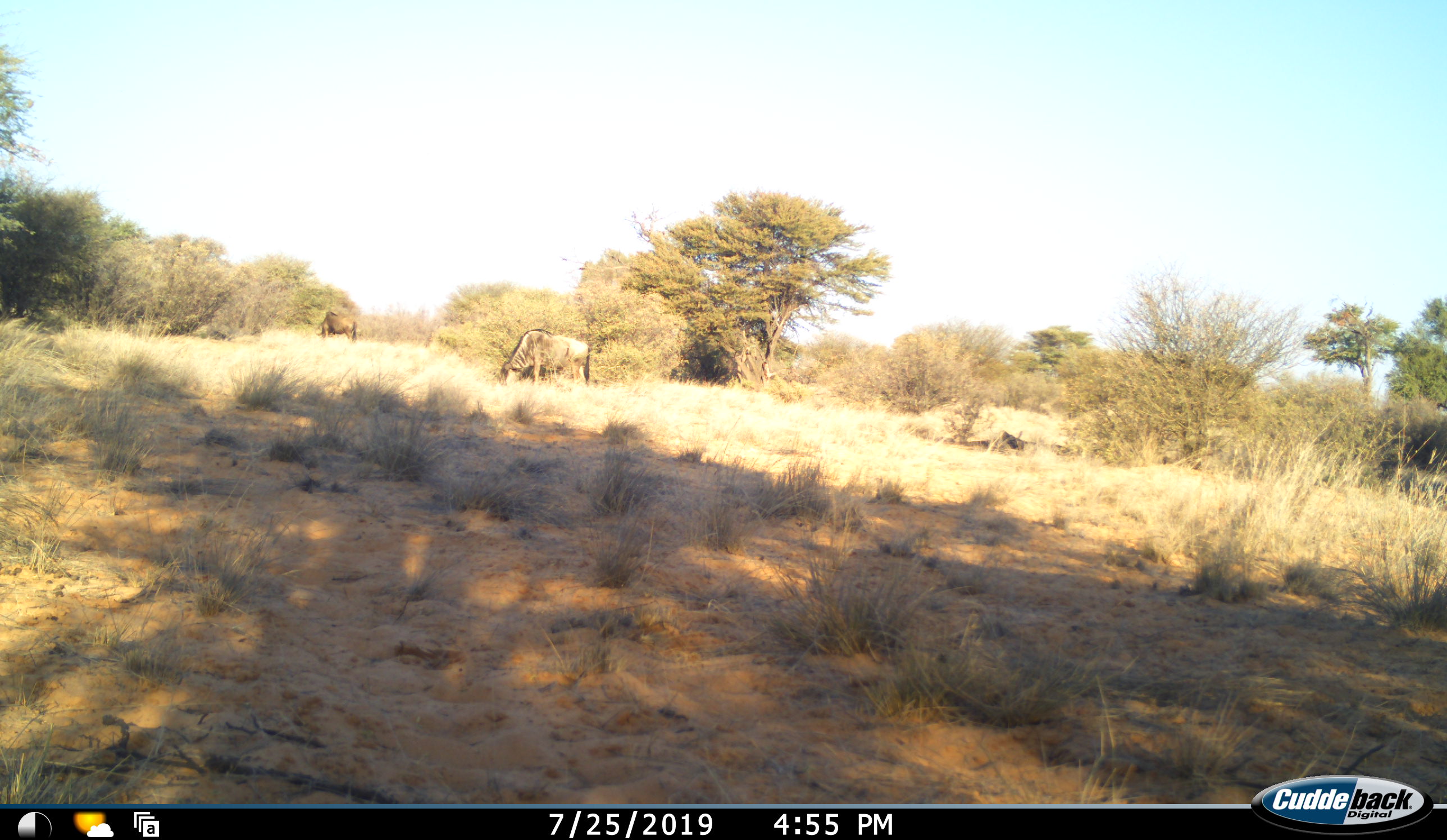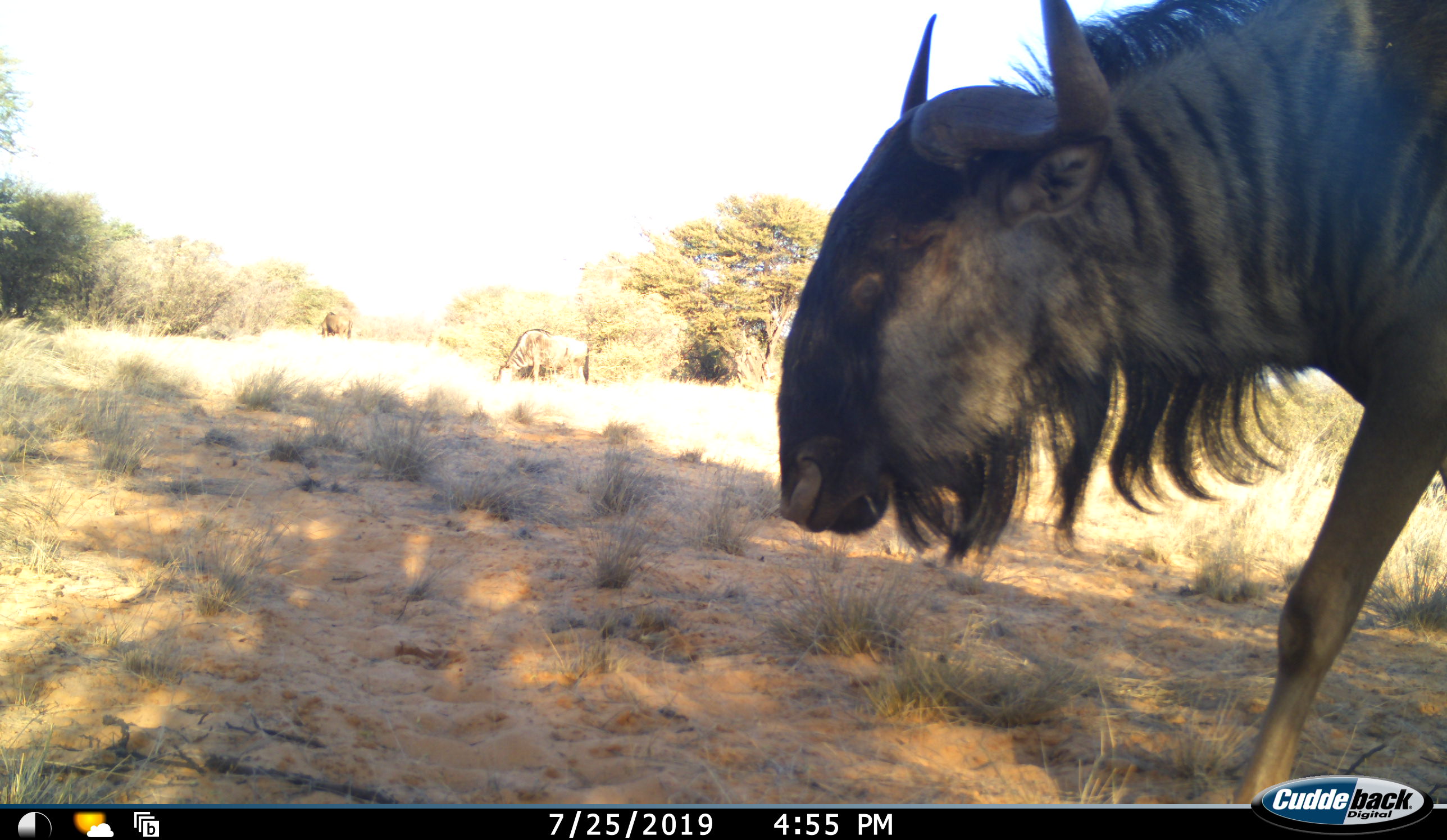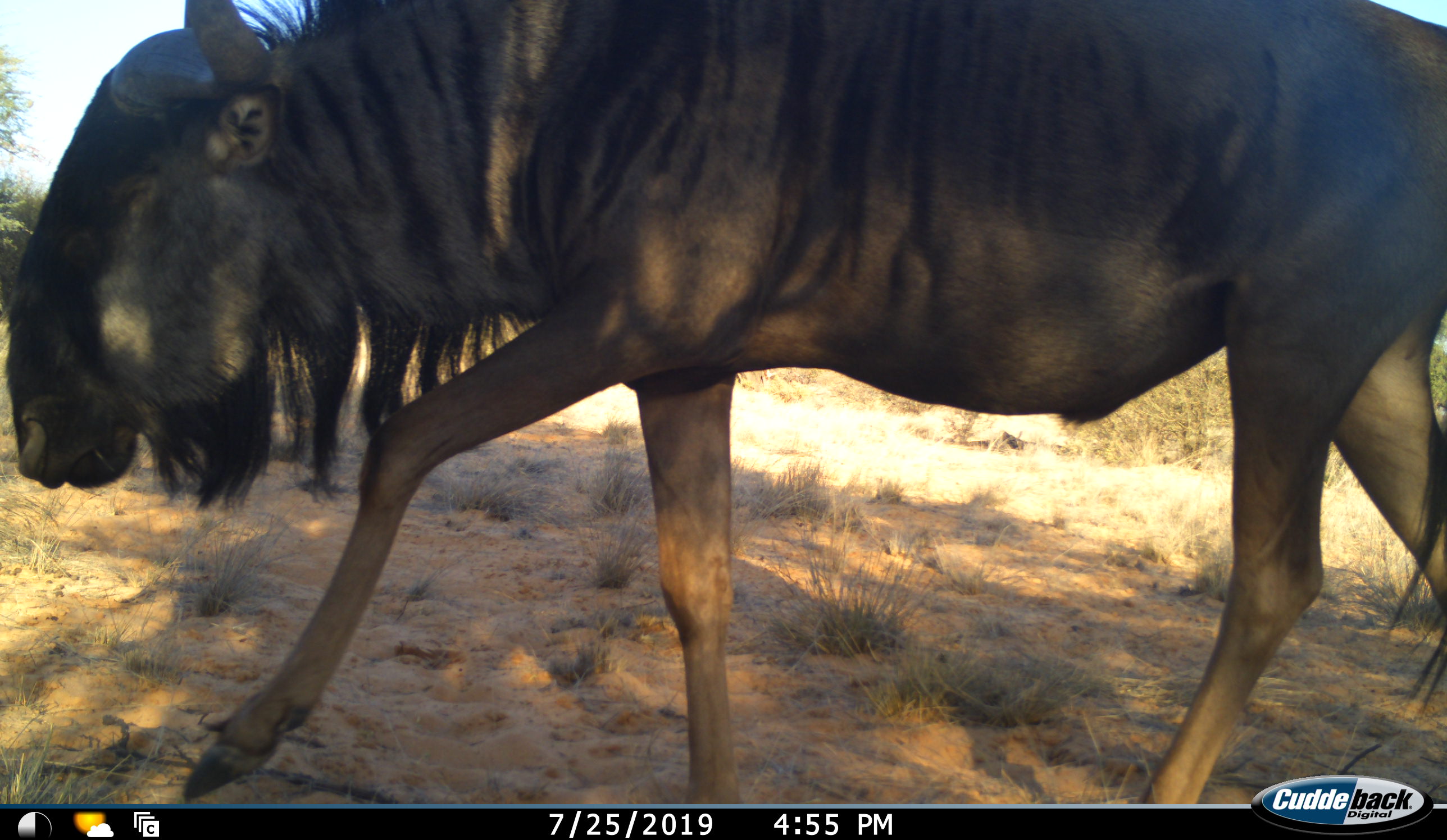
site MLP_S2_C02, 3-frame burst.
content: unidentified animal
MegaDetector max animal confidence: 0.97